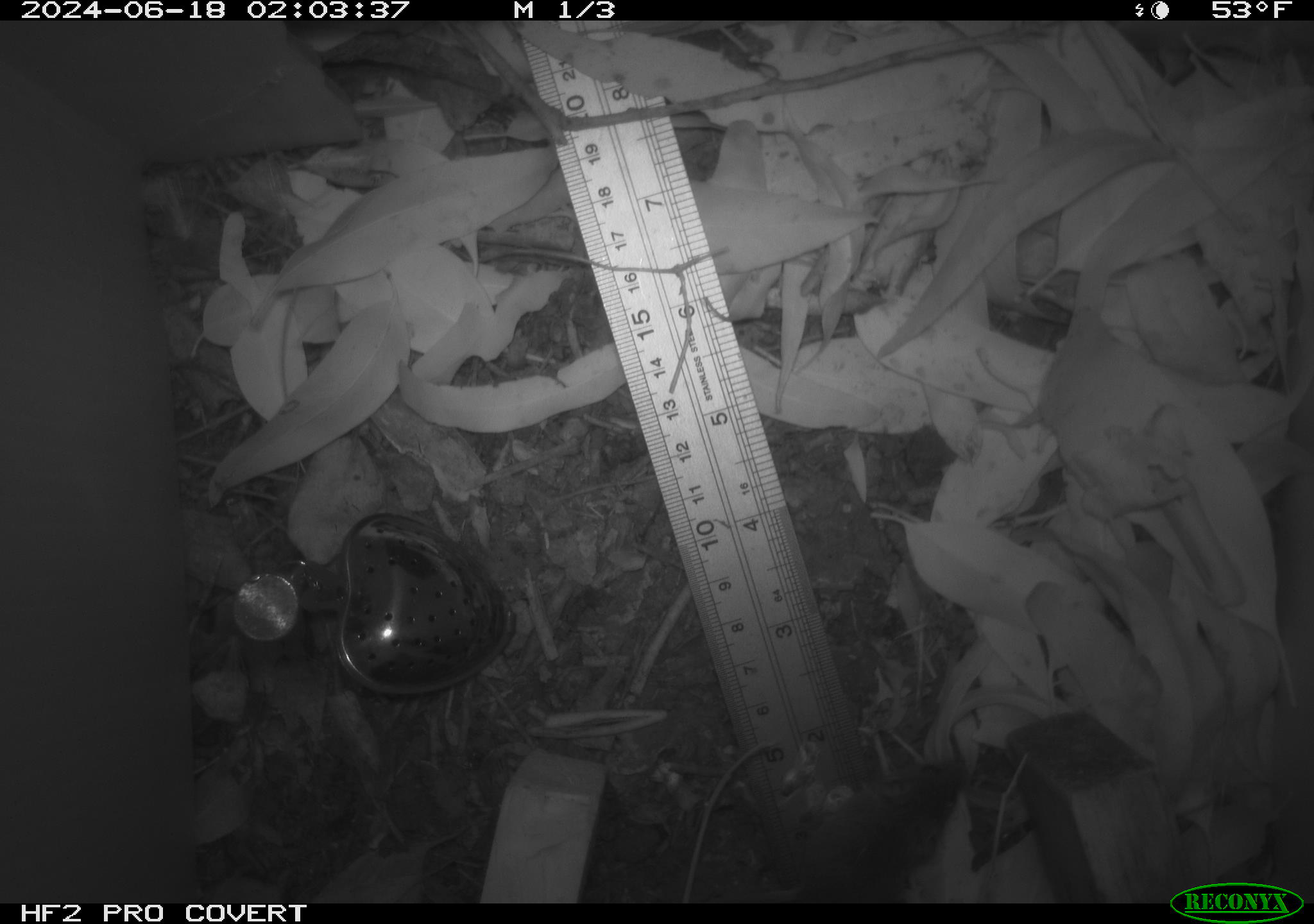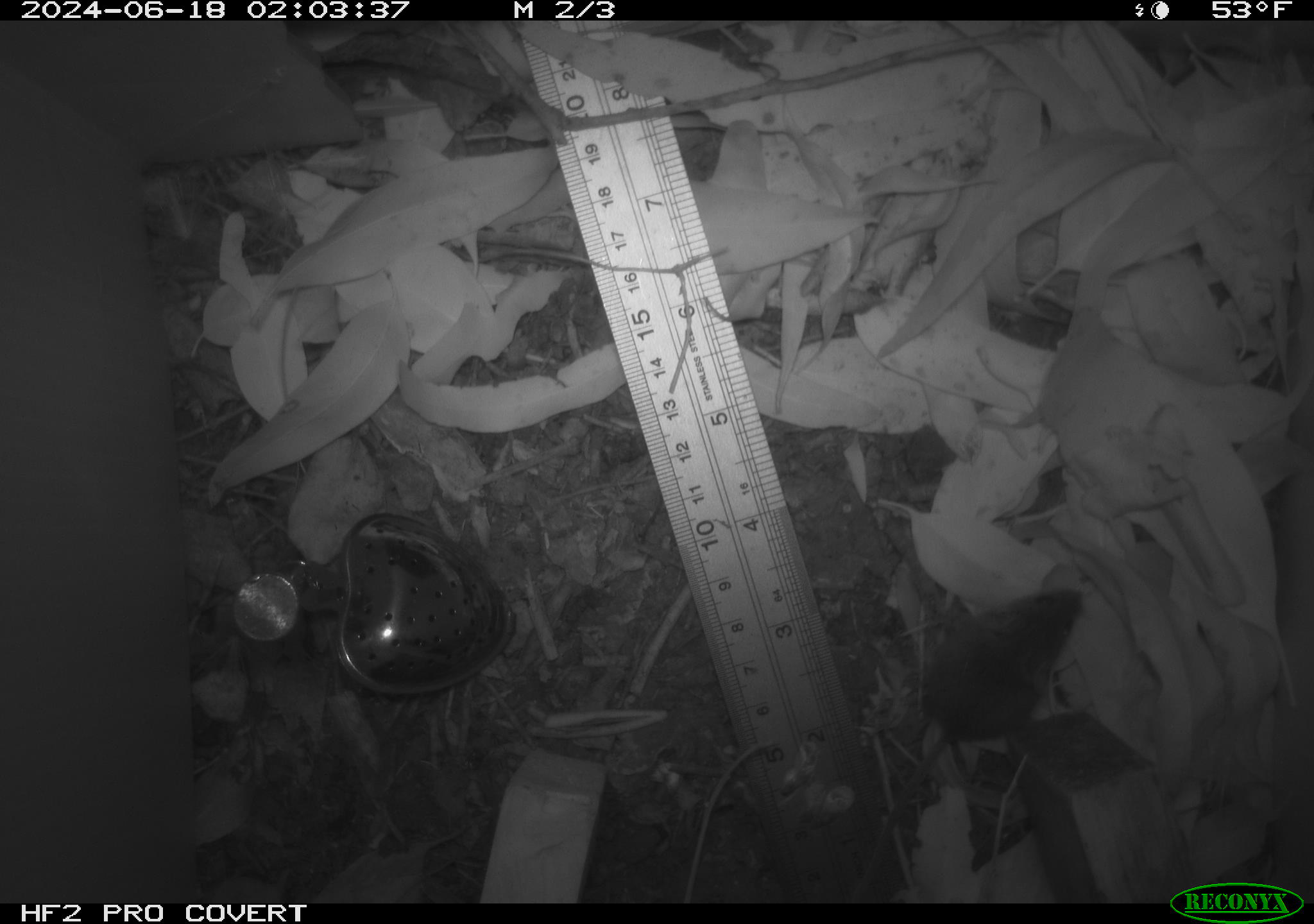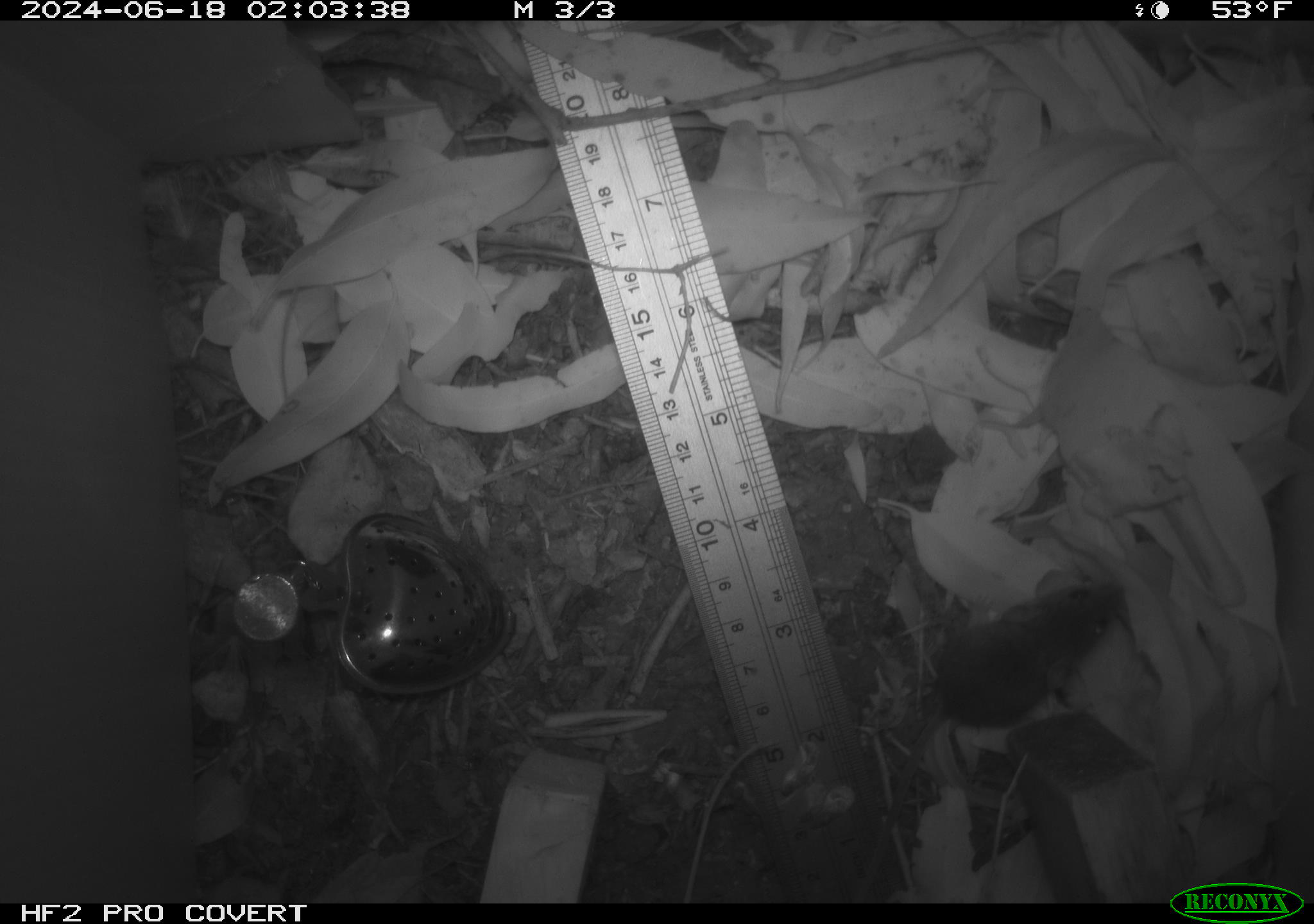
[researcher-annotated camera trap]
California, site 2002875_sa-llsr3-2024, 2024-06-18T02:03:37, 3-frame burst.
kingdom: Animalia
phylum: Chordata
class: Mammalia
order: Rodentia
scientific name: Rodentia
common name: mouse species